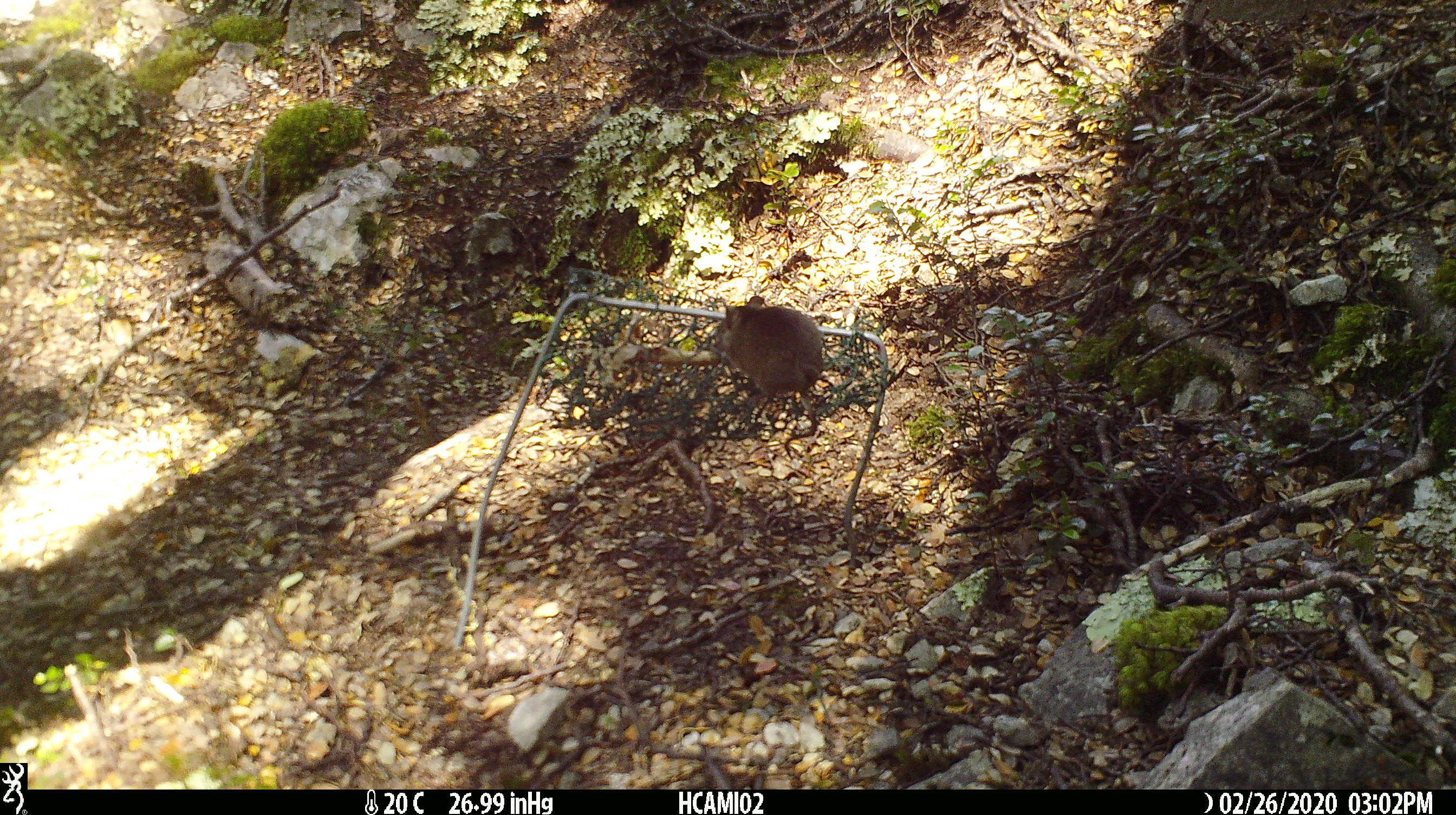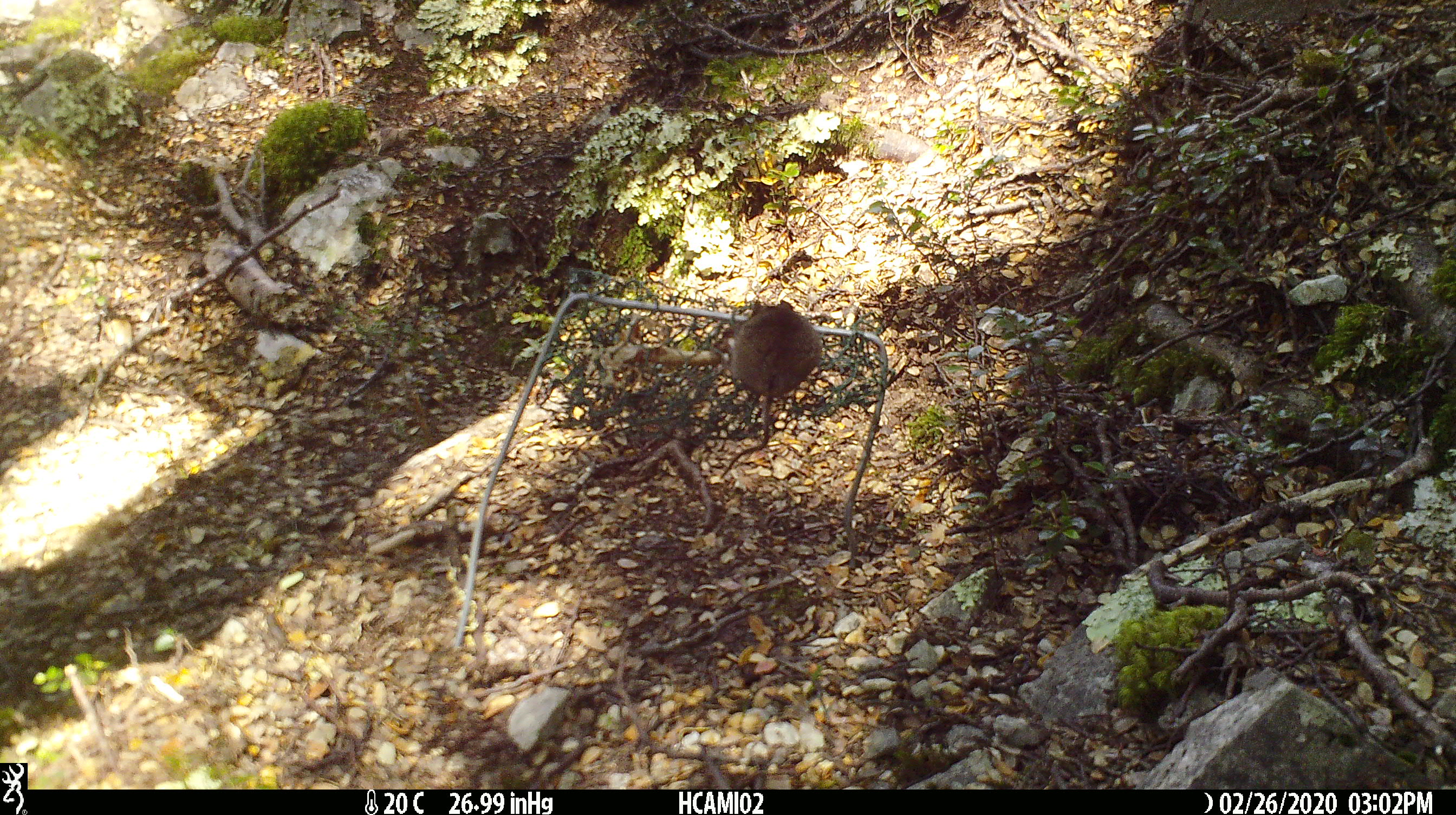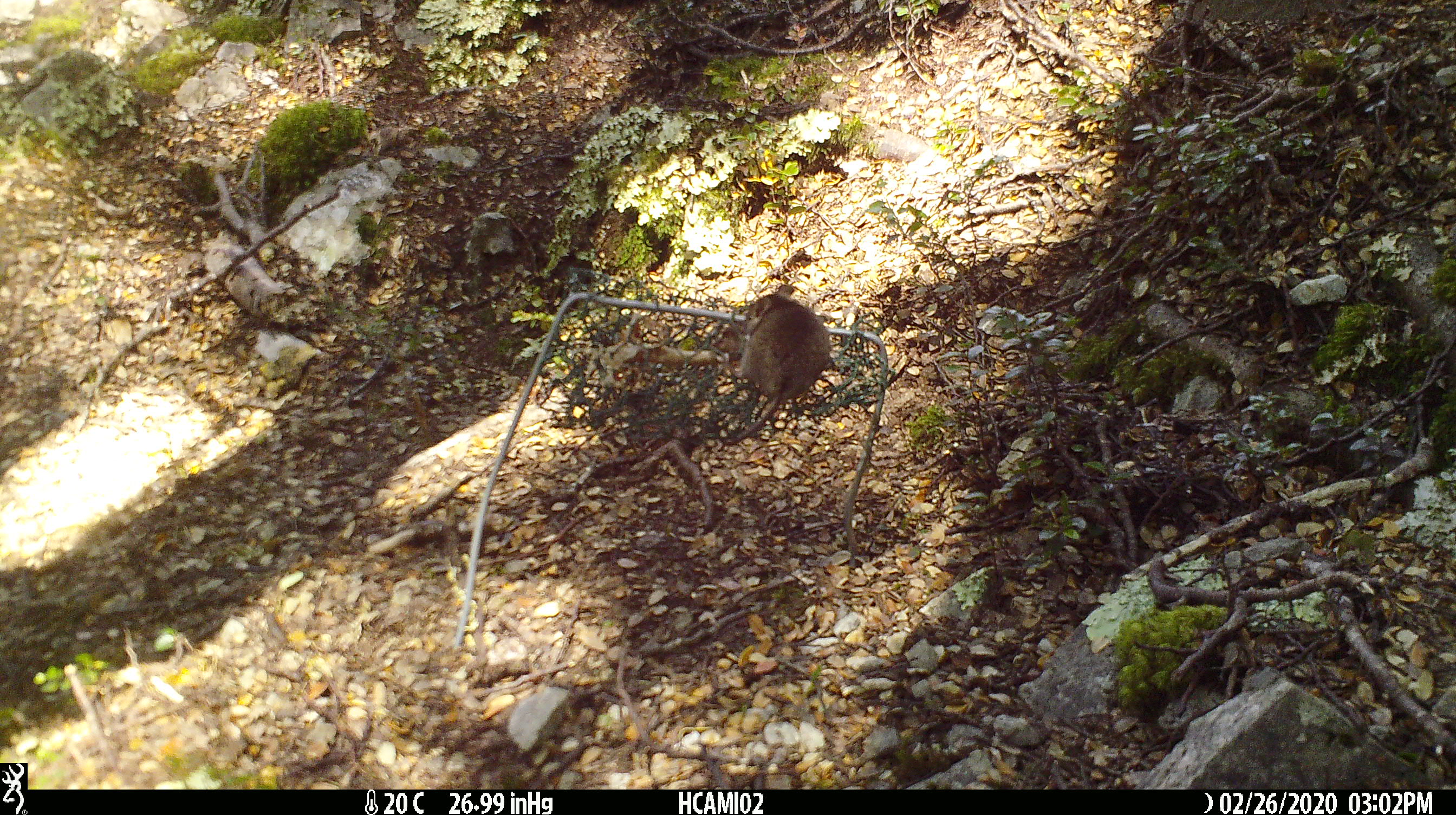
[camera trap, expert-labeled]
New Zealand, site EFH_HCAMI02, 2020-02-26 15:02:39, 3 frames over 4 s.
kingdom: Animalia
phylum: Chordata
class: Mammalia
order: Rodentia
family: Muridae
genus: Mus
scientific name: Mus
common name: mouse